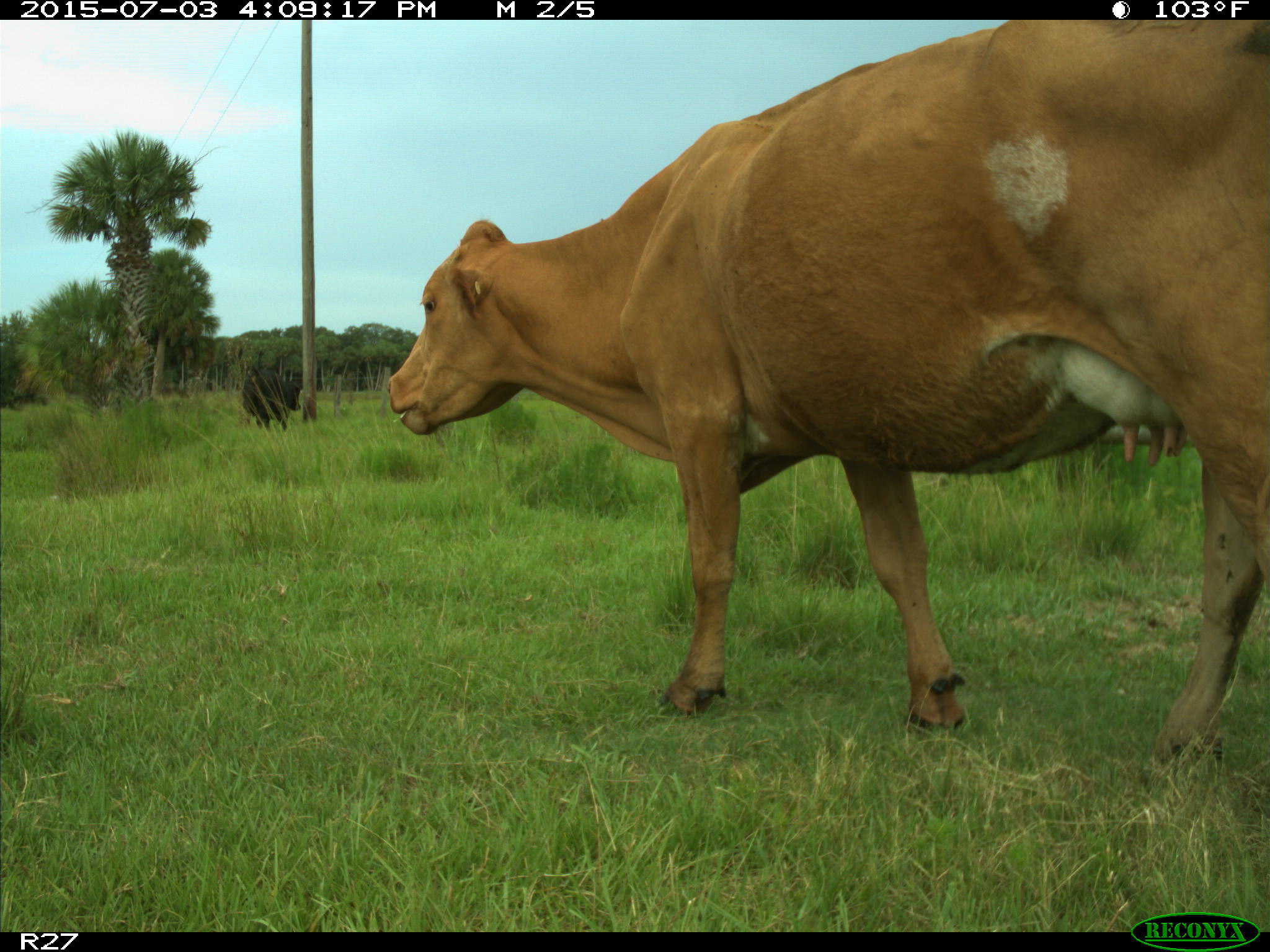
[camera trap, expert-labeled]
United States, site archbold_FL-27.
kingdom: Animalia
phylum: Chordata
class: Mammalia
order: Artiodactyla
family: Bovidae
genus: Bos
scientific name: Bos taurus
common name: domestic cow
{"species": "Bos taurus (domestic cow)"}